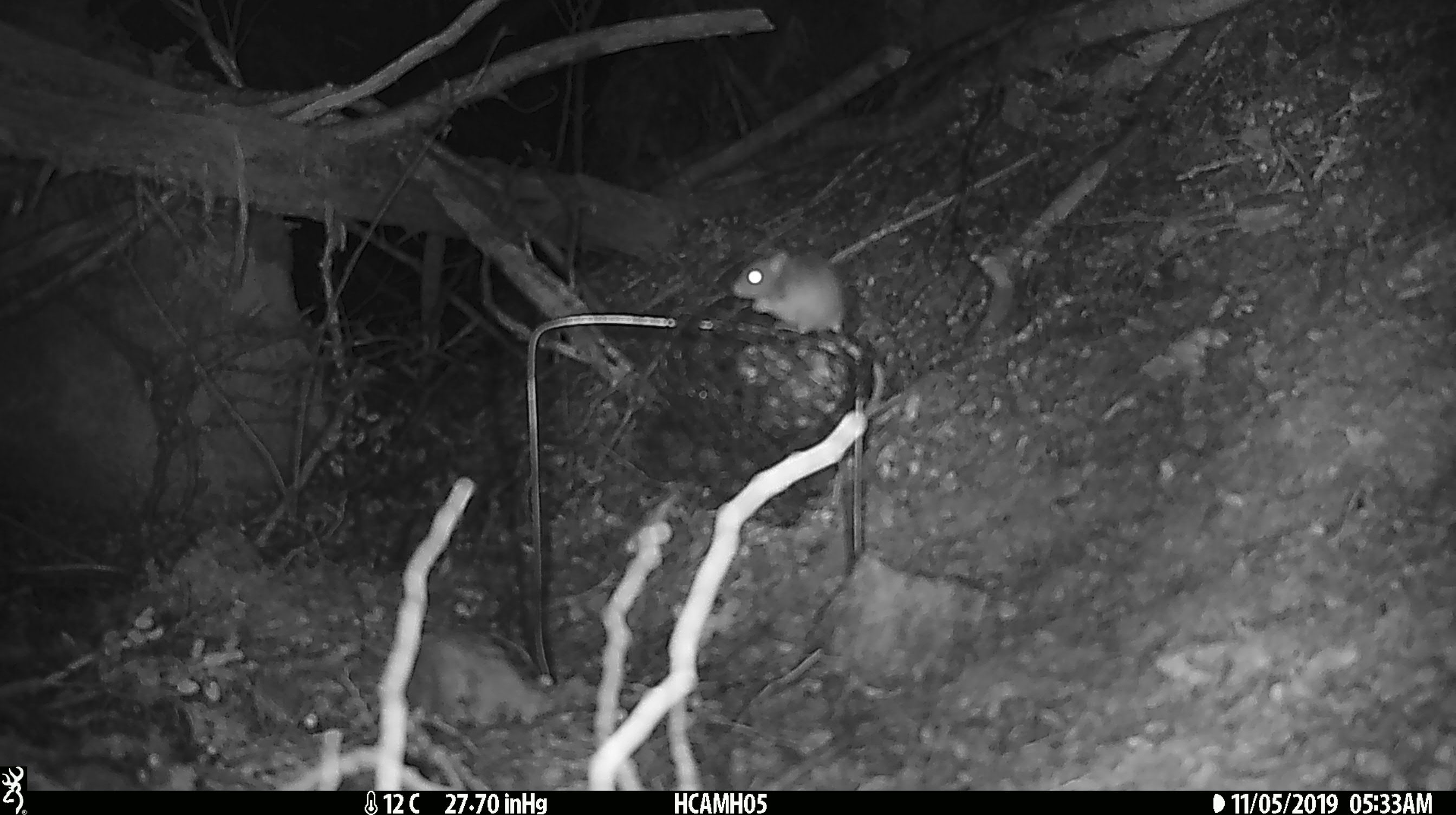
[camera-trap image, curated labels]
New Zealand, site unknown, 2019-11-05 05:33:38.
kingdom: Animalia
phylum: Chordata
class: Mammalia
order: Rodentia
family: Muridae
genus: Mus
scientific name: Mus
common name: mouse